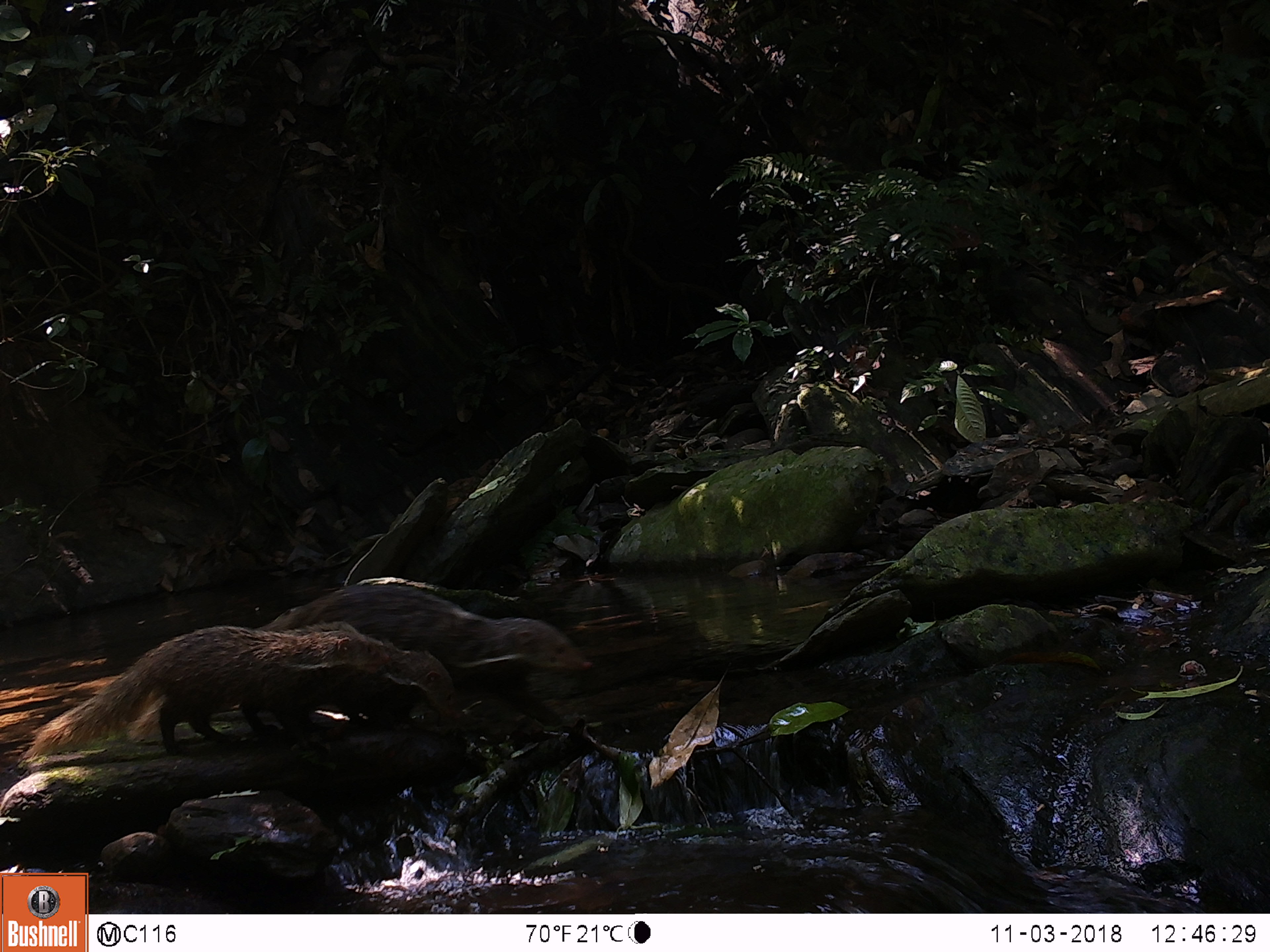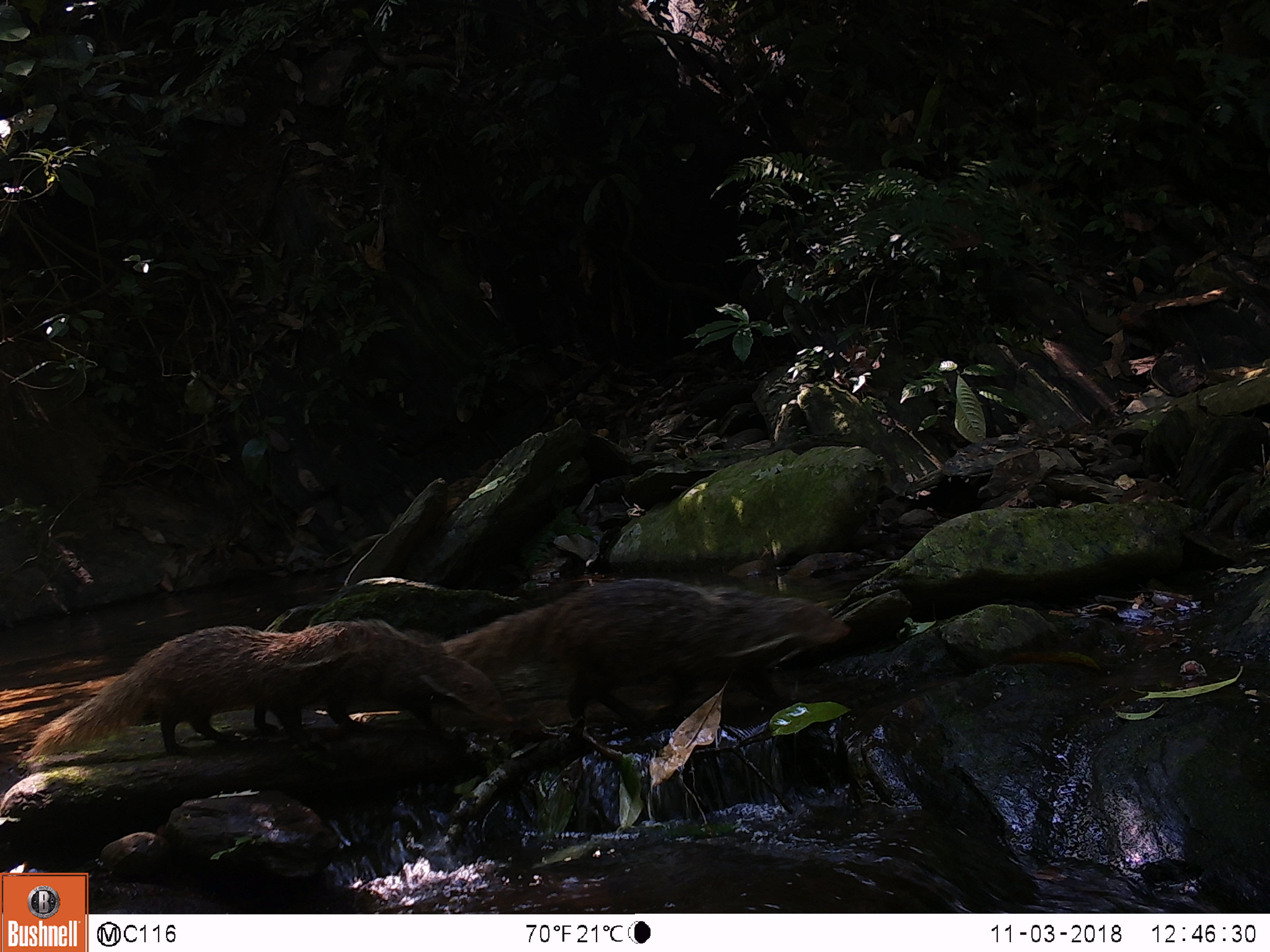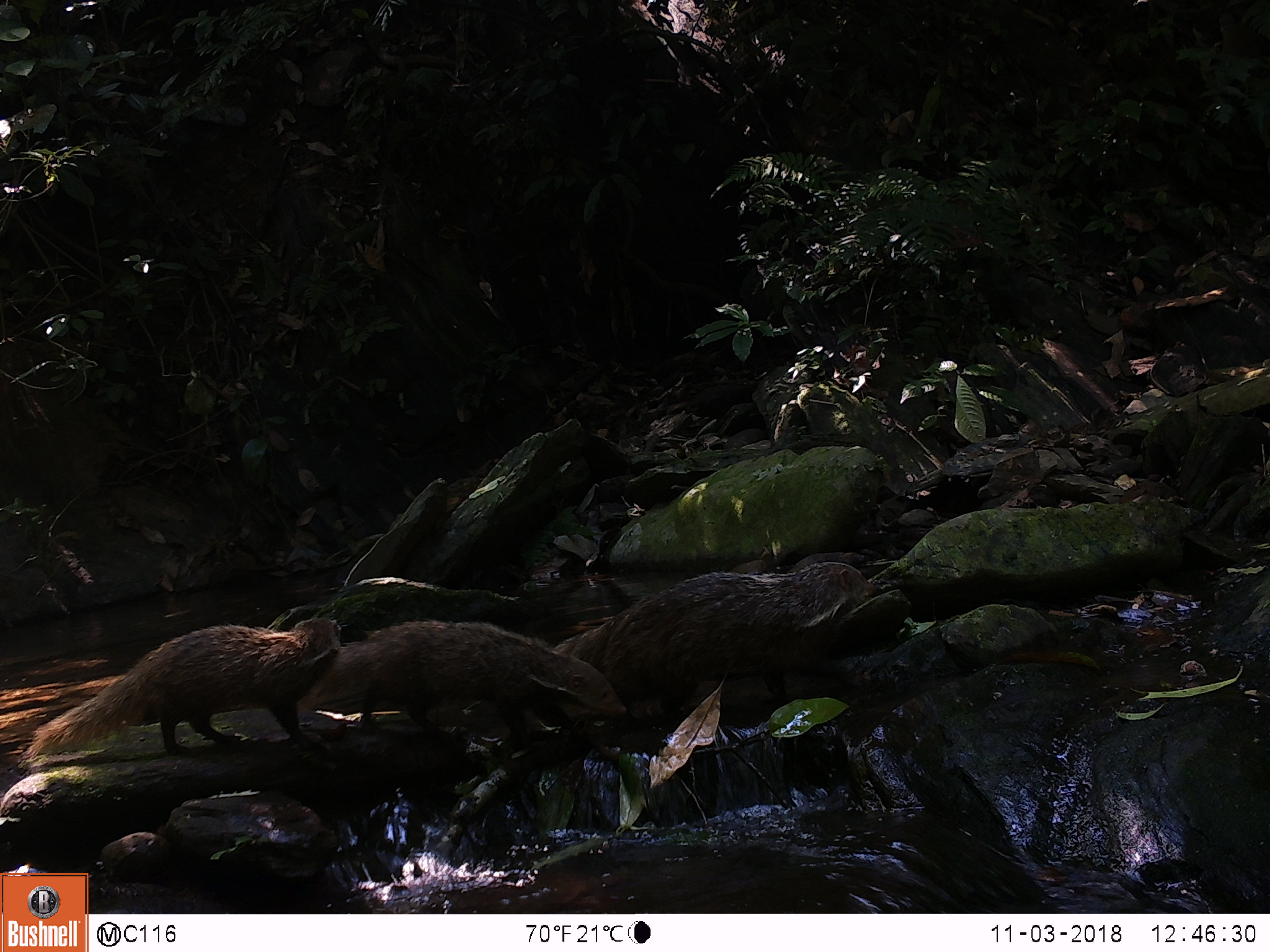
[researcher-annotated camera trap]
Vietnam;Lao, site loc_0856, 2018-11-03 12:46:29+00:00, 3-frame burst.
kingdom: Animalia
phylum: Chordata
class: Mammalia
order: Carnivora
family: Herpestidae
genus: Urva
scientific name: Urva urva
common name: crab-eating mongoose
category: crab eating mongoose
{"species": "crab eating mongoose (crab-eating mongoose) (Urva urva)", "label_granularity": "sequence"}